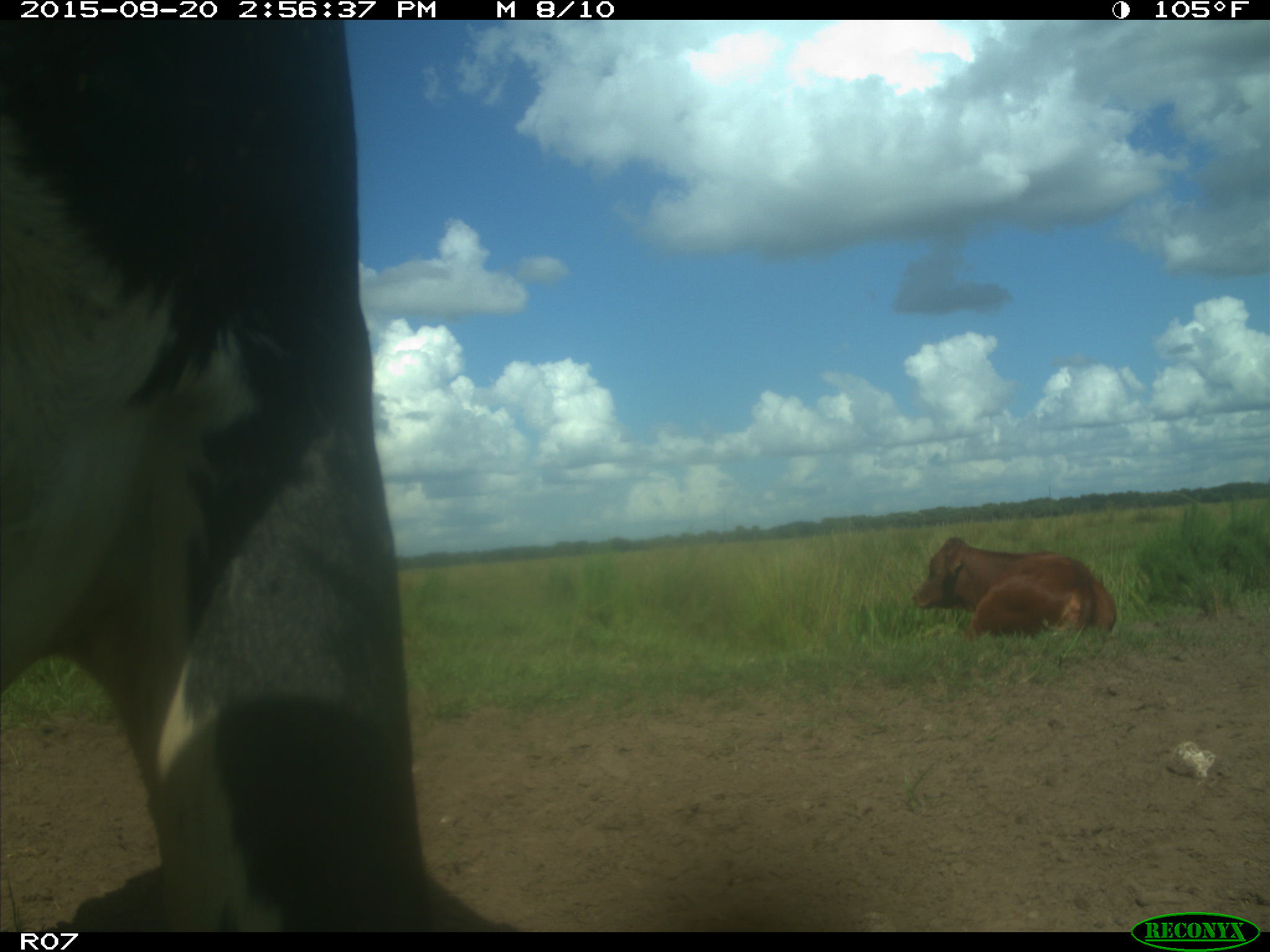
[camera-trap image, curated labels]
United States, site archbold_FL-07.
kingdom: Animalia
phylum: Chordata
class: Mammalia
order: Artiodactyla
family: Bovidae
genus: Bos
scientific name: Bos taurus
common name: domestic cow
Bos taurus (domestic cow).